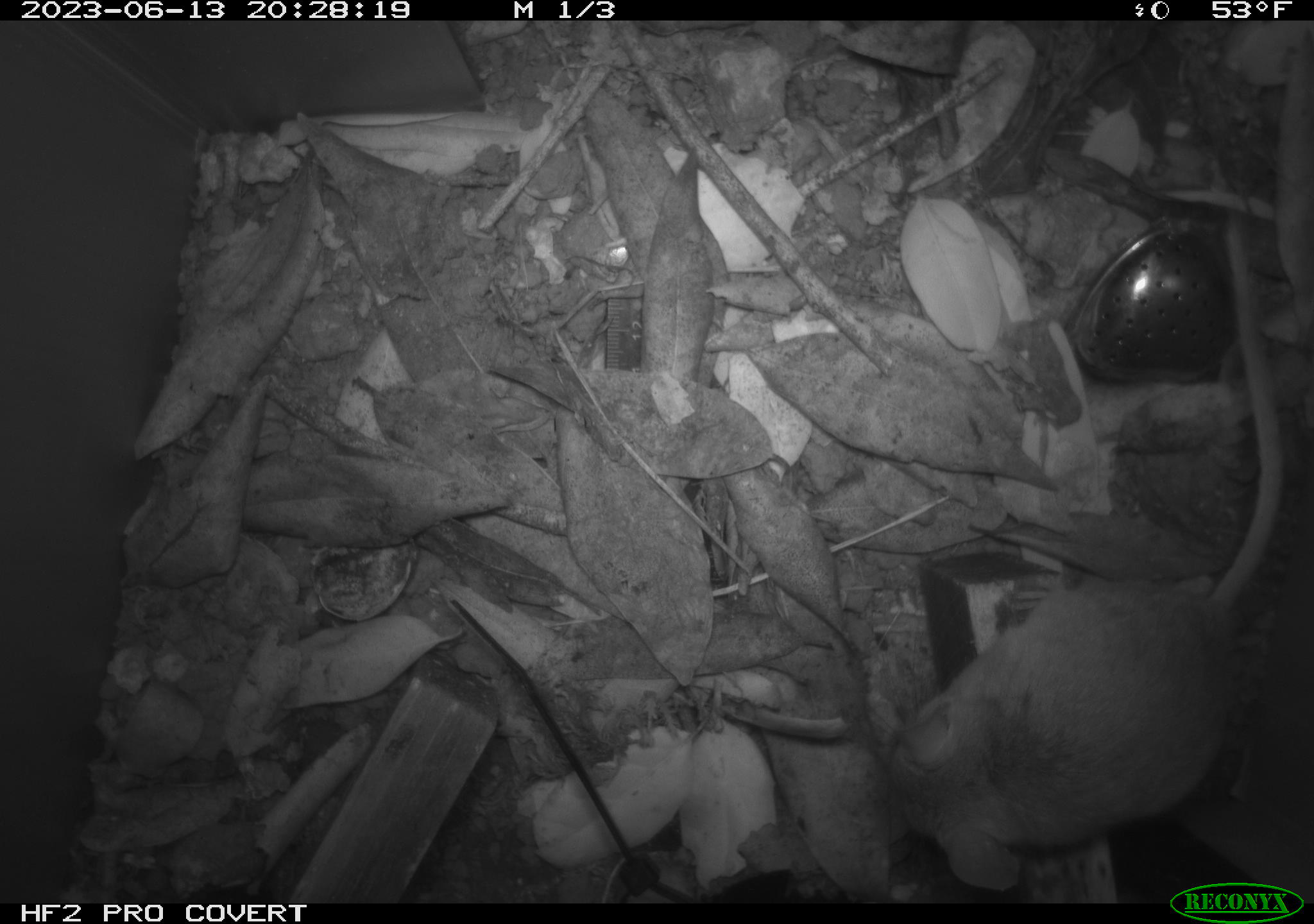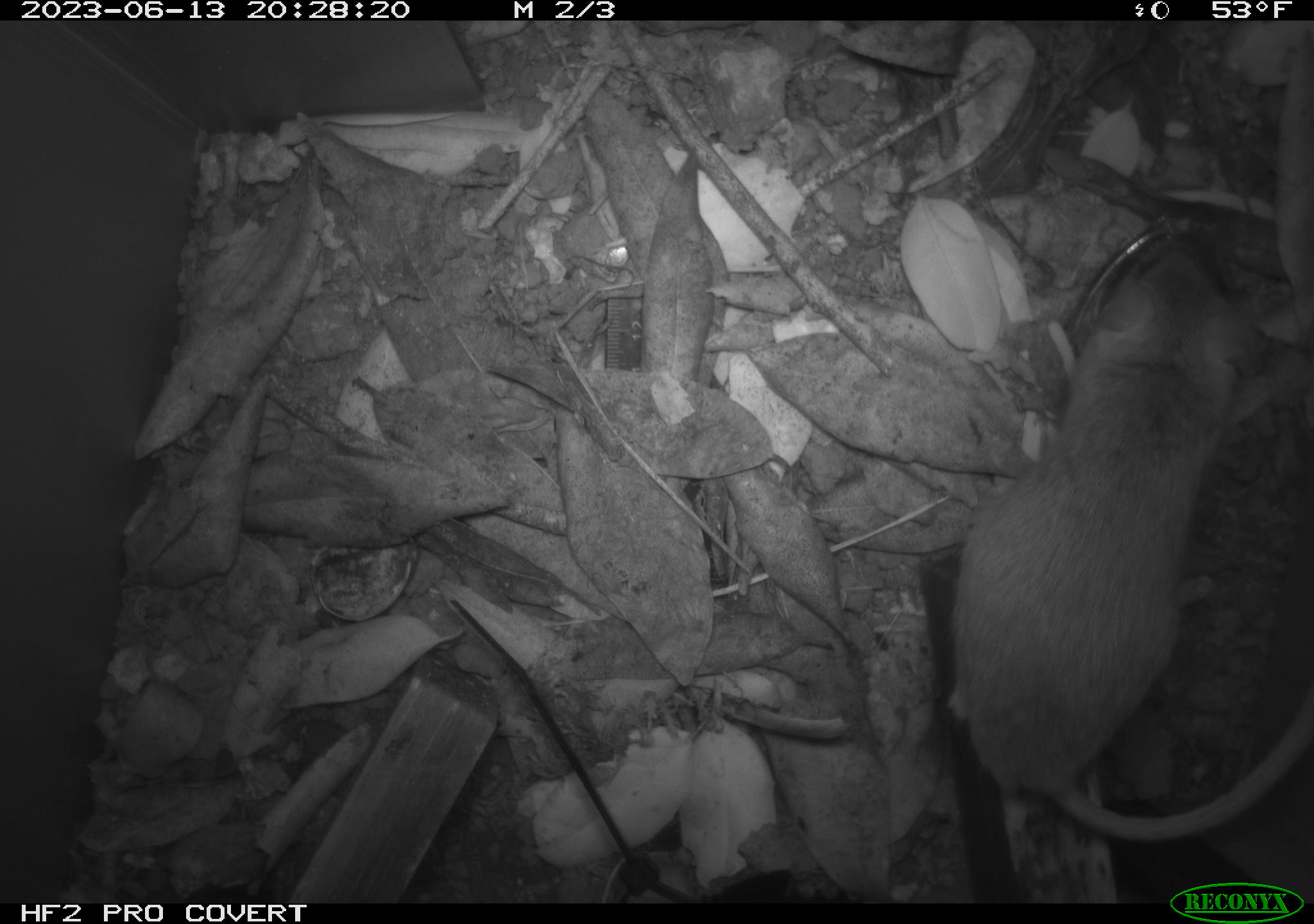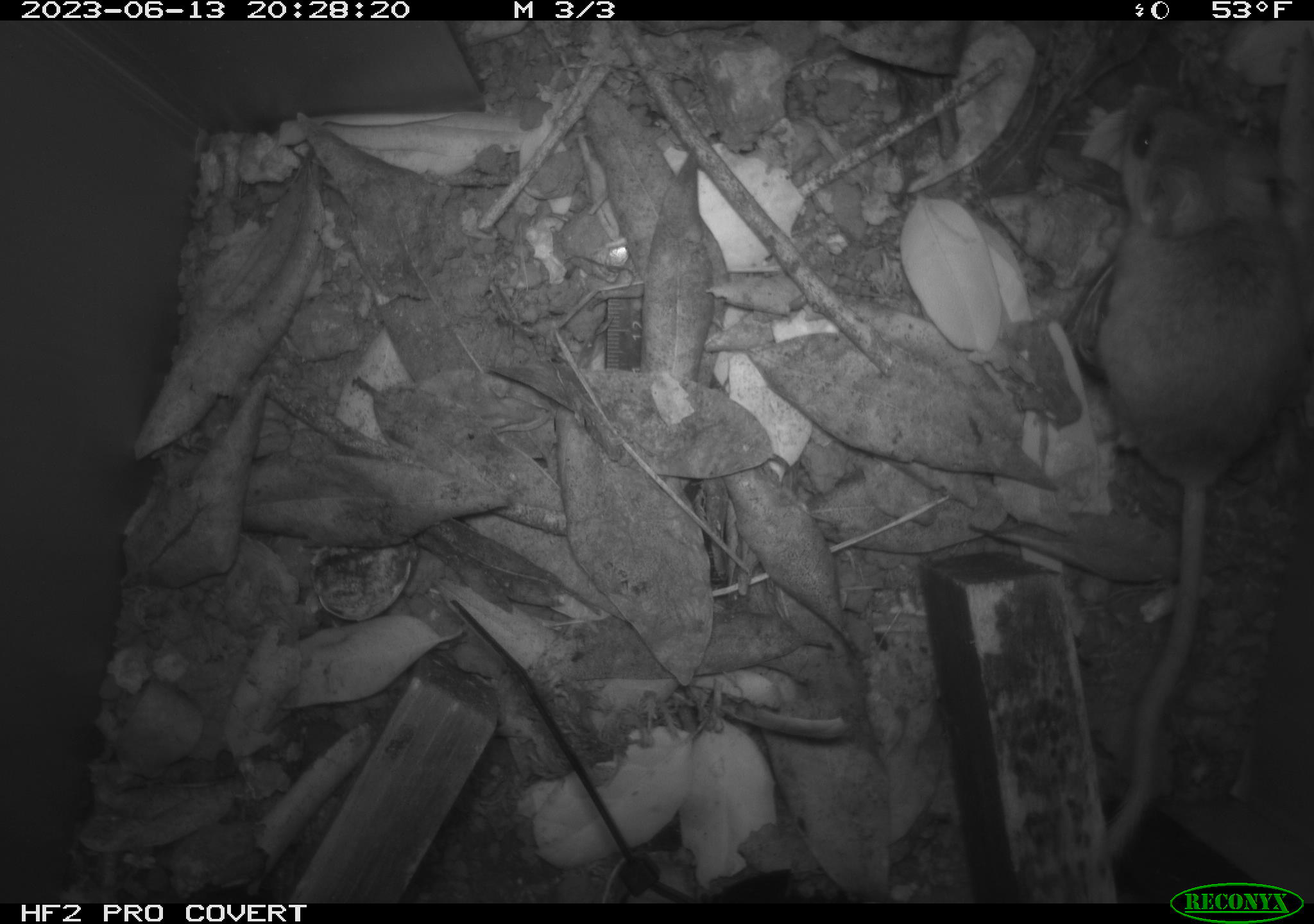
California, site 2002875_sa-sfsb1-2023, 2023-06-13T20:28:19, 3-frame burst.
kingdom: Animalia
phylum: Chordata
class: Mammalia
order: Rodentia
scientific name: Rodentia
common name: mouse species